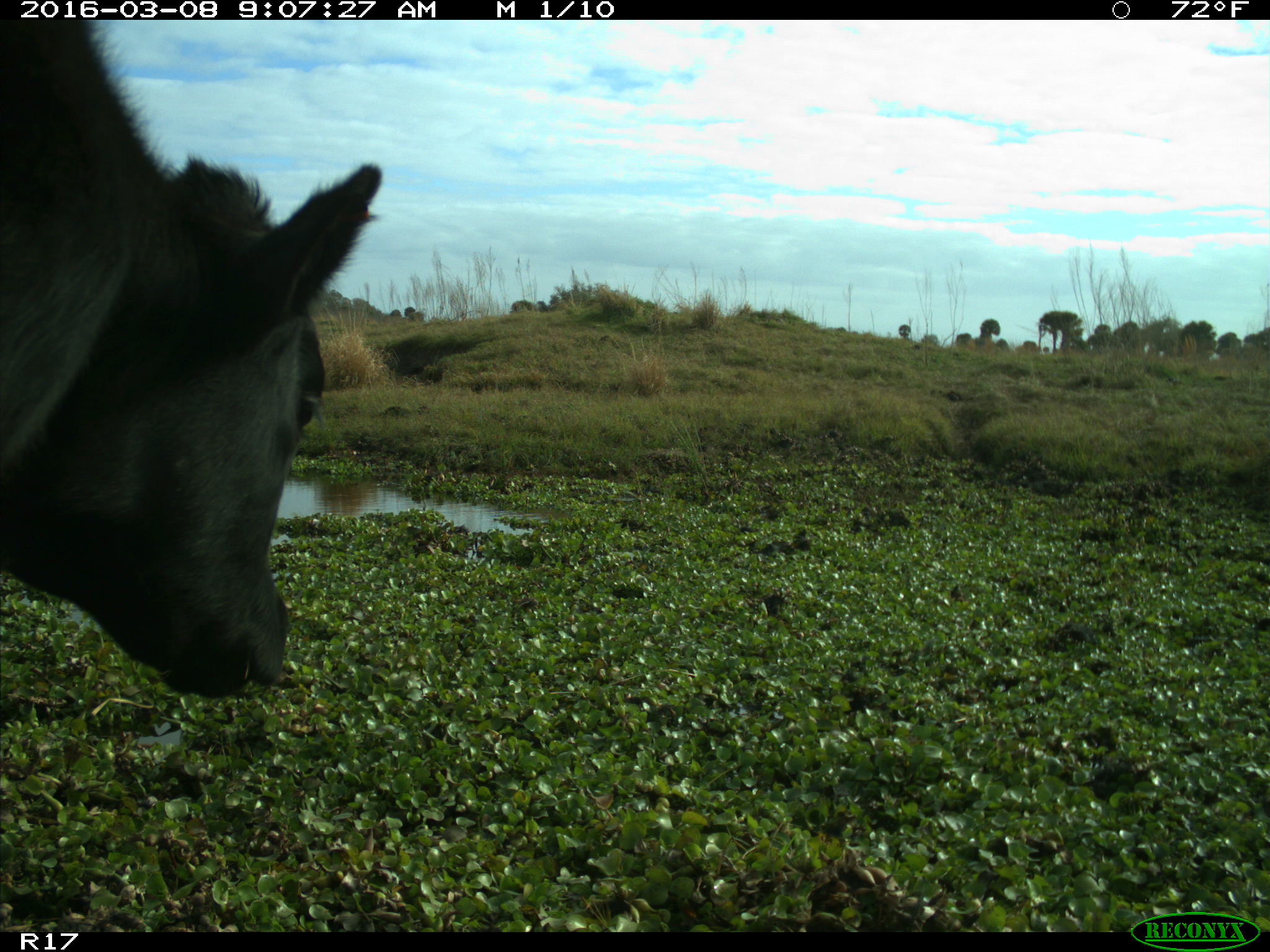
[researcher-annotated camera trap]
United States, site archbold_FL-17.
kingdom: Animalia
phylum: Chordata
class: Mammalia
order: Artiodactyla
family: Bovidae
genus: Bos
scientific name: Bos taurus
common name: domestic cow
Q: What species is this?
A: Bos taurus (domestic cow).